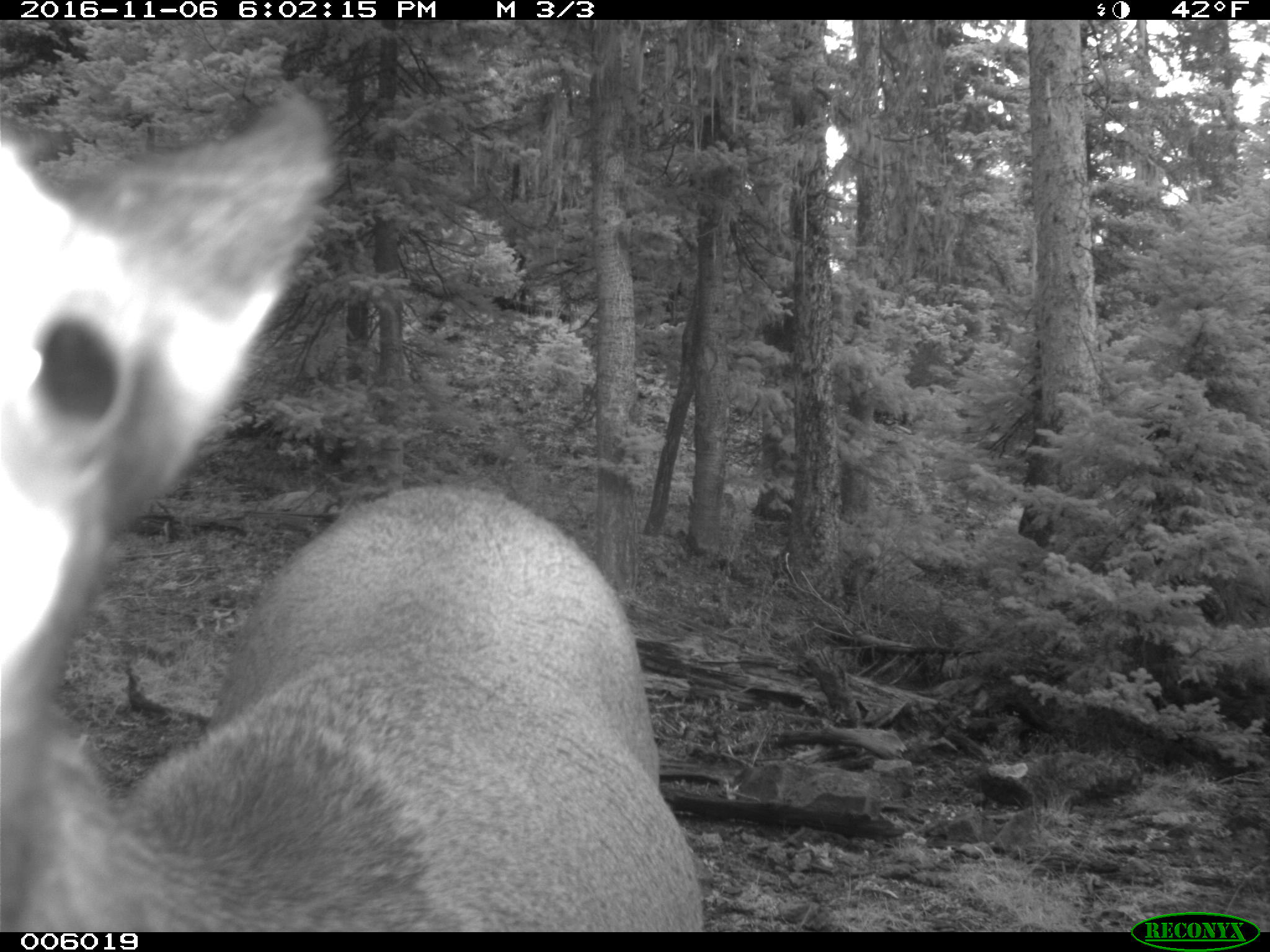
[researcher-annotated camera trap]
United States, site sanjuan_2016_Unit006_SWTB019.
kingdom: Animalia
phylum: Chordata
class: Mammalia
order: Artiodactyla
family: Cervidae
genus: Cervus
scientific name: Cervus elaphus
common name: red deer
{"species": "Cervus elaphus (red deer)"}